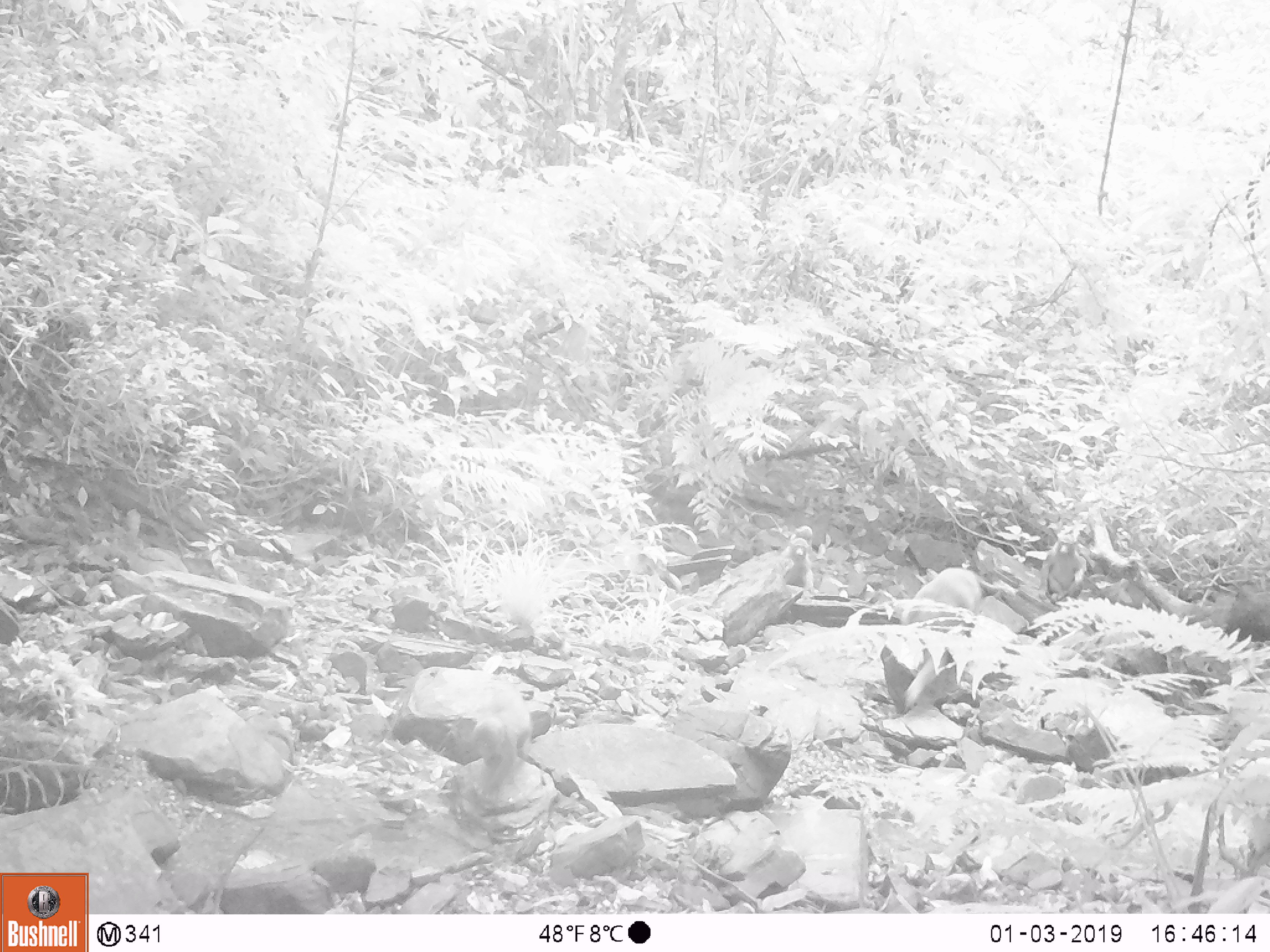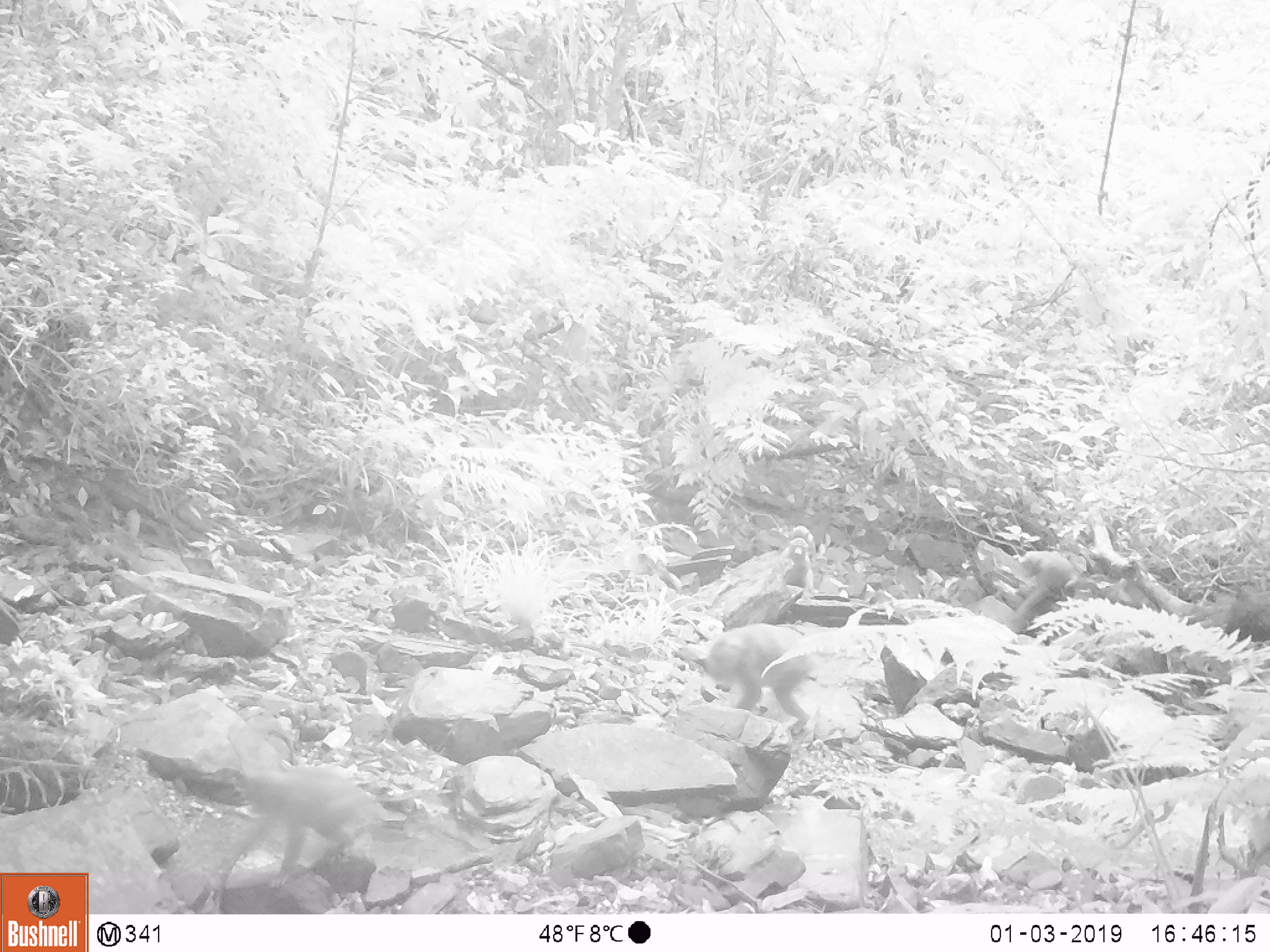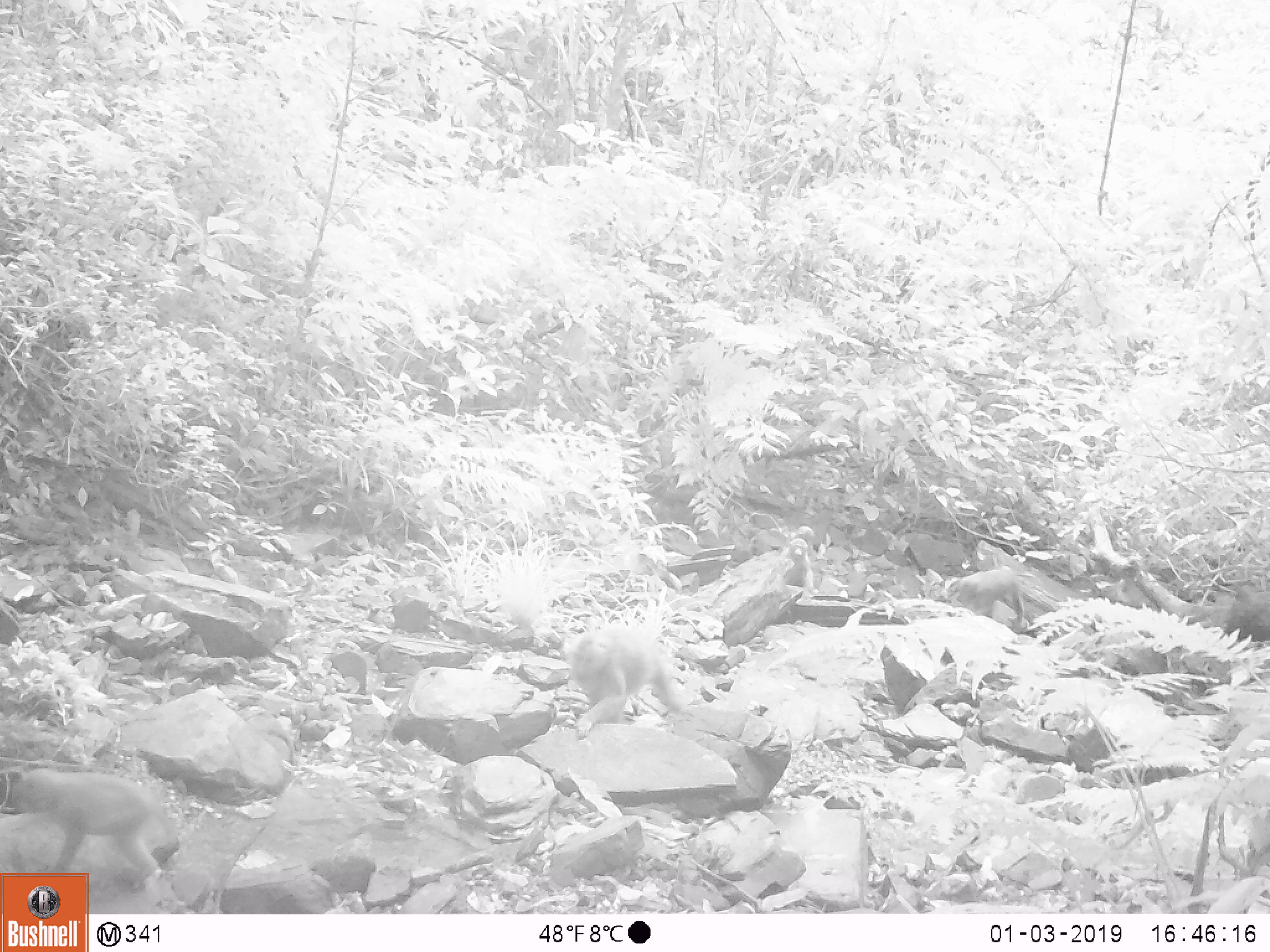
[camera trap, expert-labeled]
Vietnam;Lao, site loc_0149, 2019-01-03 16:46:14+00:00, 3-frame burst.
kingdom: Animalia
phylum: Chordata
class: Mammalia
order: Primates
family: Cercopithecidae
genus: Macaca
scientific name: Macaca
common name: macaques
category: assam or rhesus macaque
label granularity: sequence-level